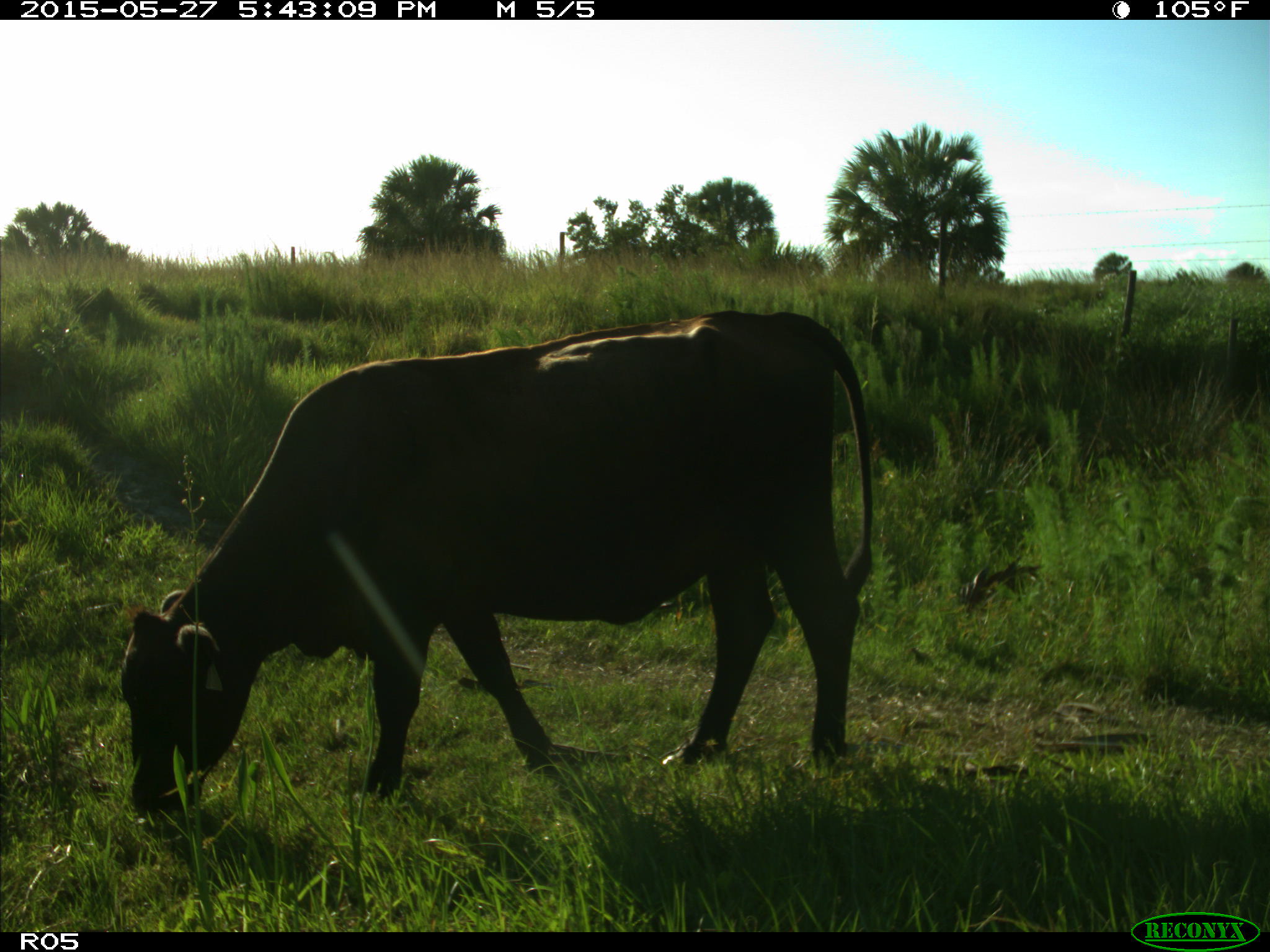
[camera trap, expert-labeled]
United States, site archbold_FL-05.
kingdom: Animalia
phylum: Chordata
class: Mammalia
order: Artiodactyla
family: Bovidae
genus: Bos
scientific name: Bos taurus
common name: domestic cow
Bos taurus (domestic cow).